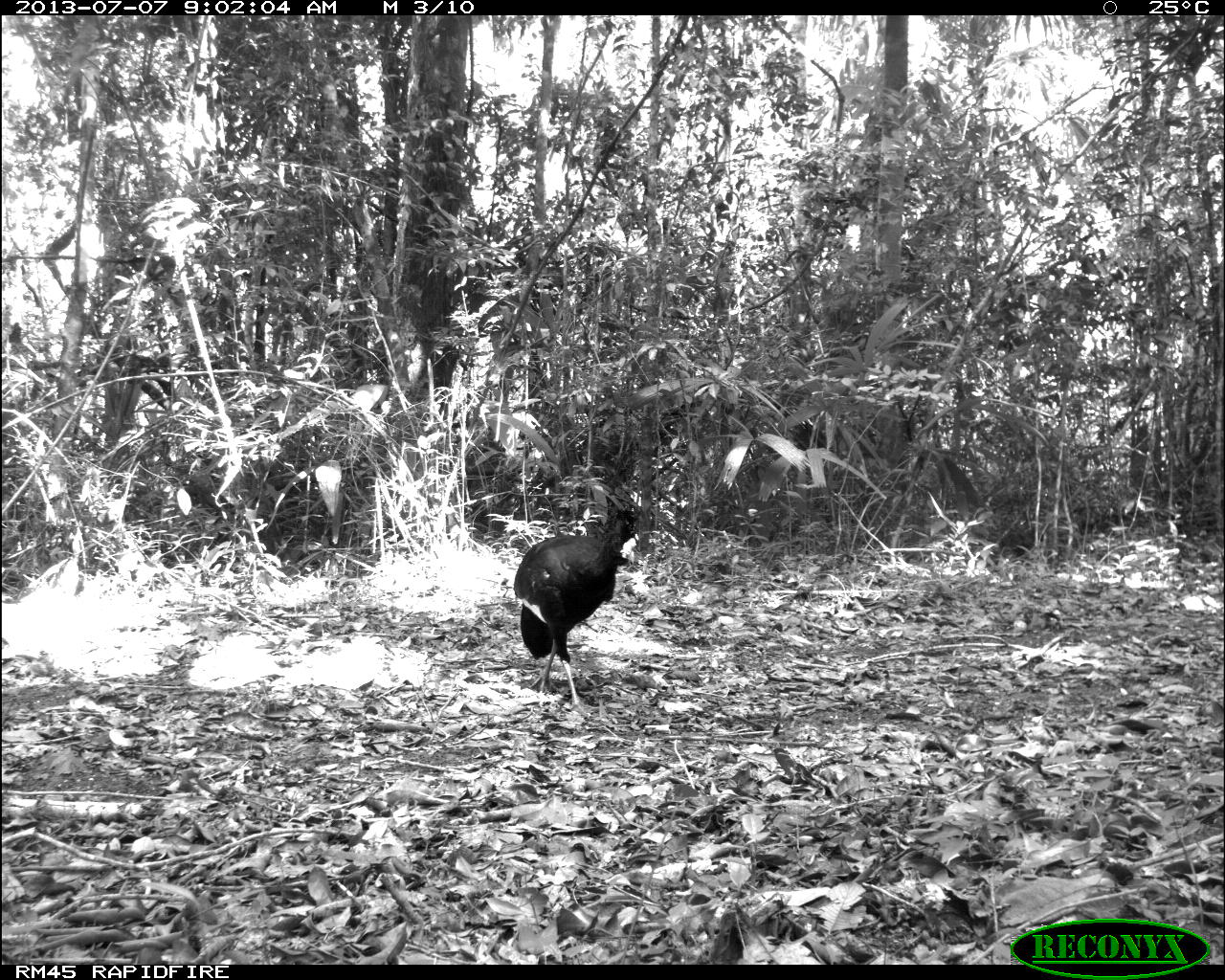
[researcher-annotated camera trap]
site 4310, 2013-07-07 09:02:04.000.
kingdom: Animalia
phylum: Chordata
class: Aves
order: Galliformes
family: Cracidae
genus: Crax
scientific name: Crax rubra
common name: great curassow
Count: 1.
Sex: male.